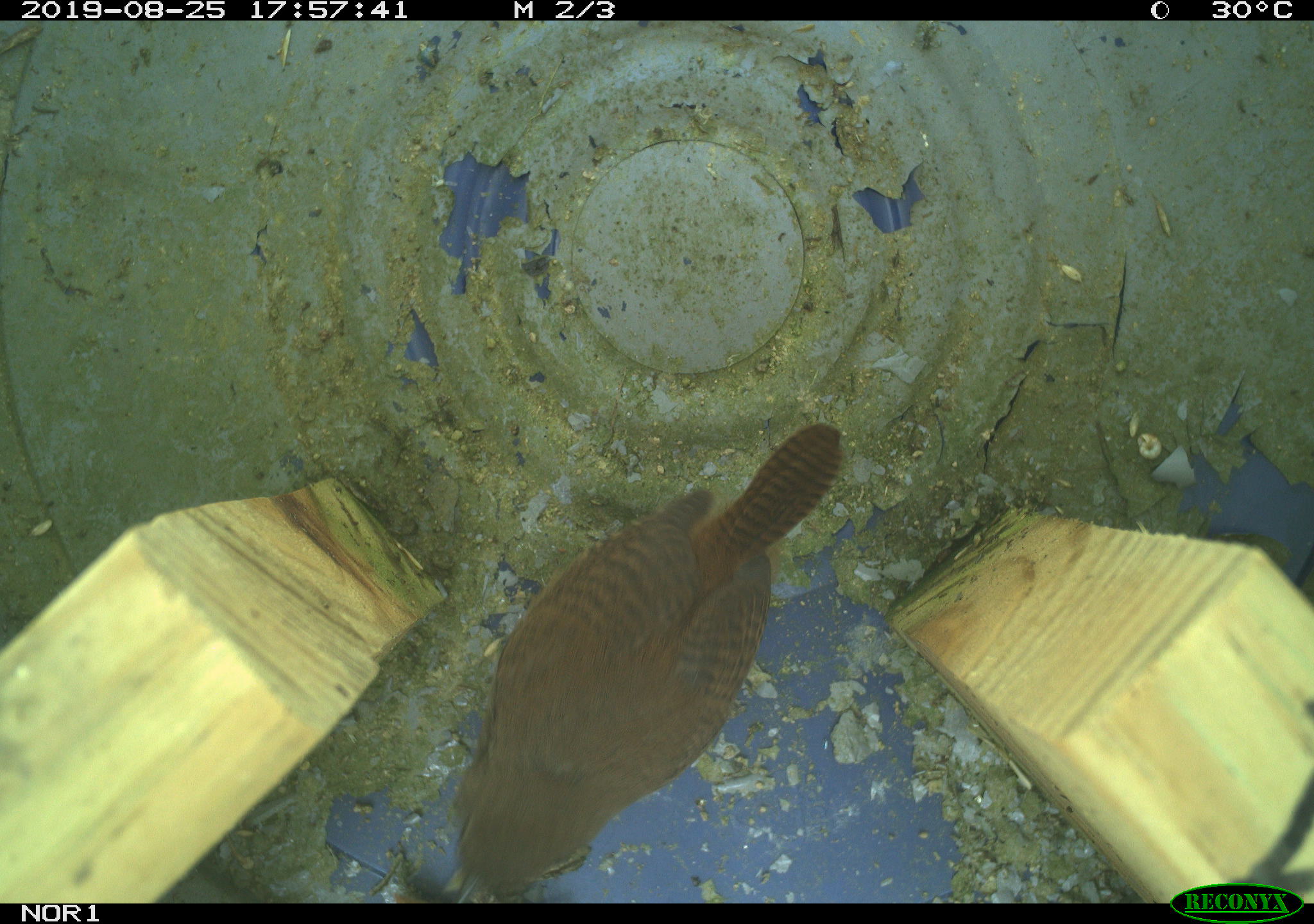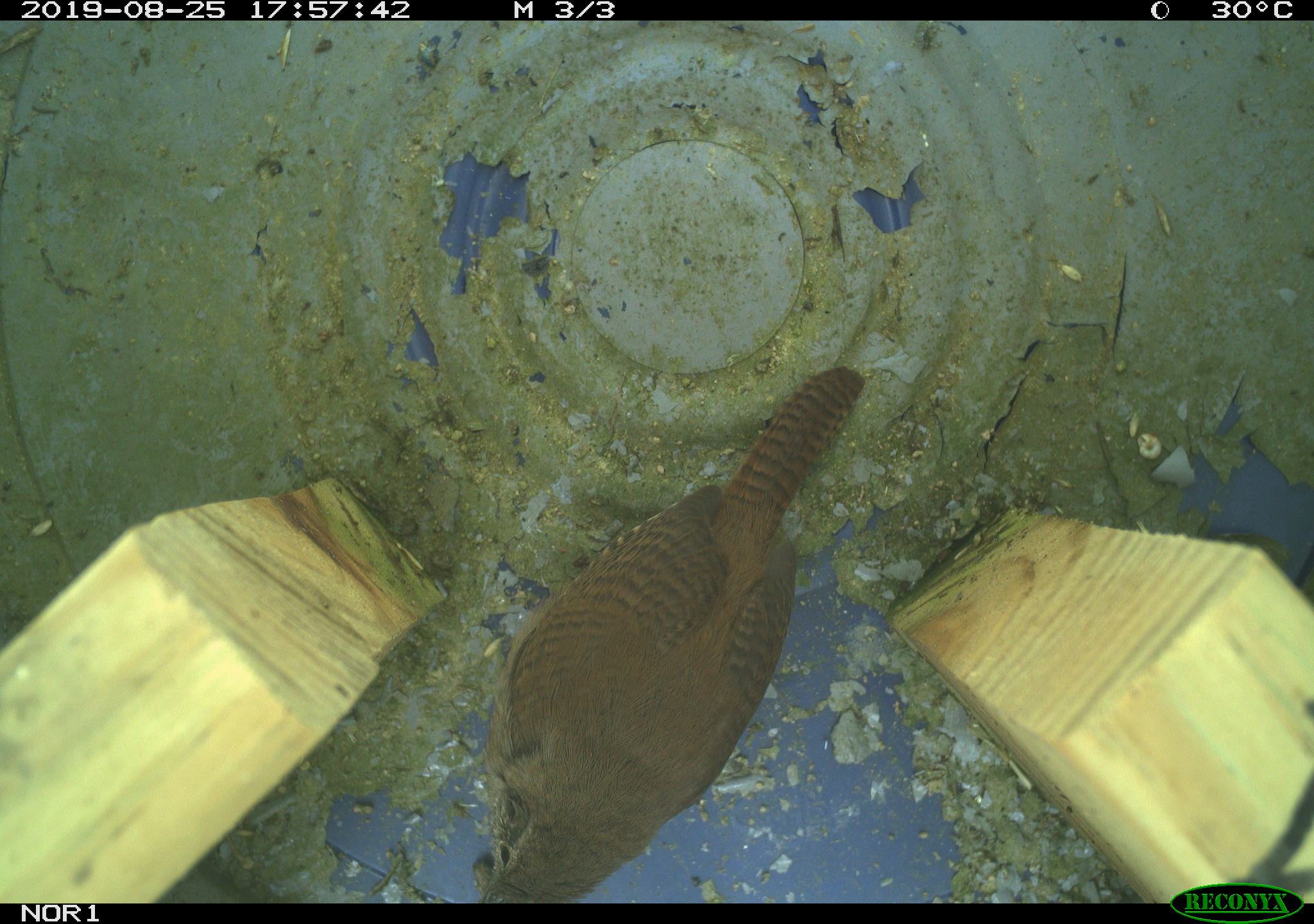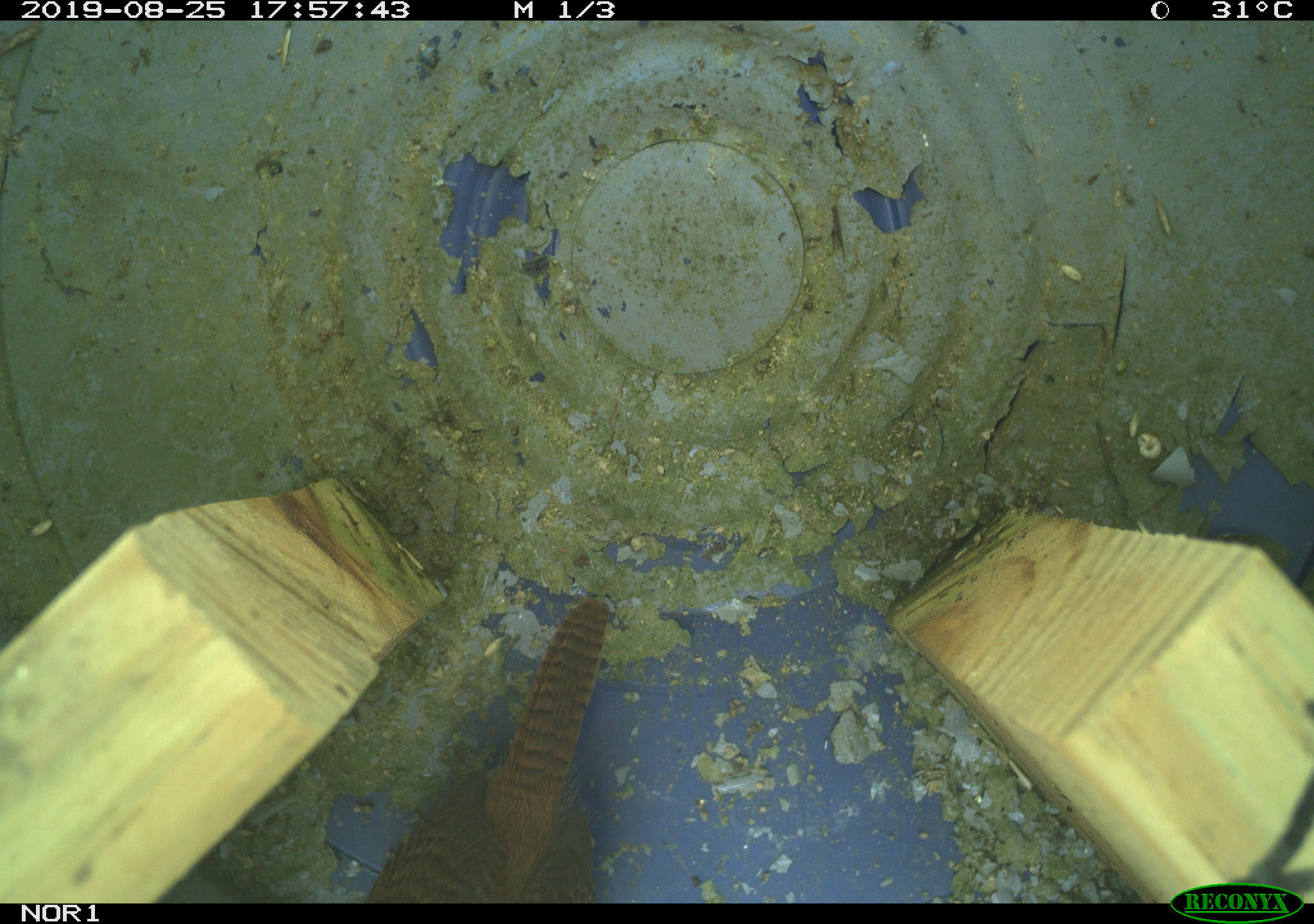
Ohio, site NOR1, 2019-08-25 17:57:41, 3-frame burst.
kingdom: Animalia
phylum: Chordata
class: Aves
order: Passeriformes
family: Troglodytidae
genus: Troglodytes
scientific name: Troglodytes aedon aedon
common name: northern house wren